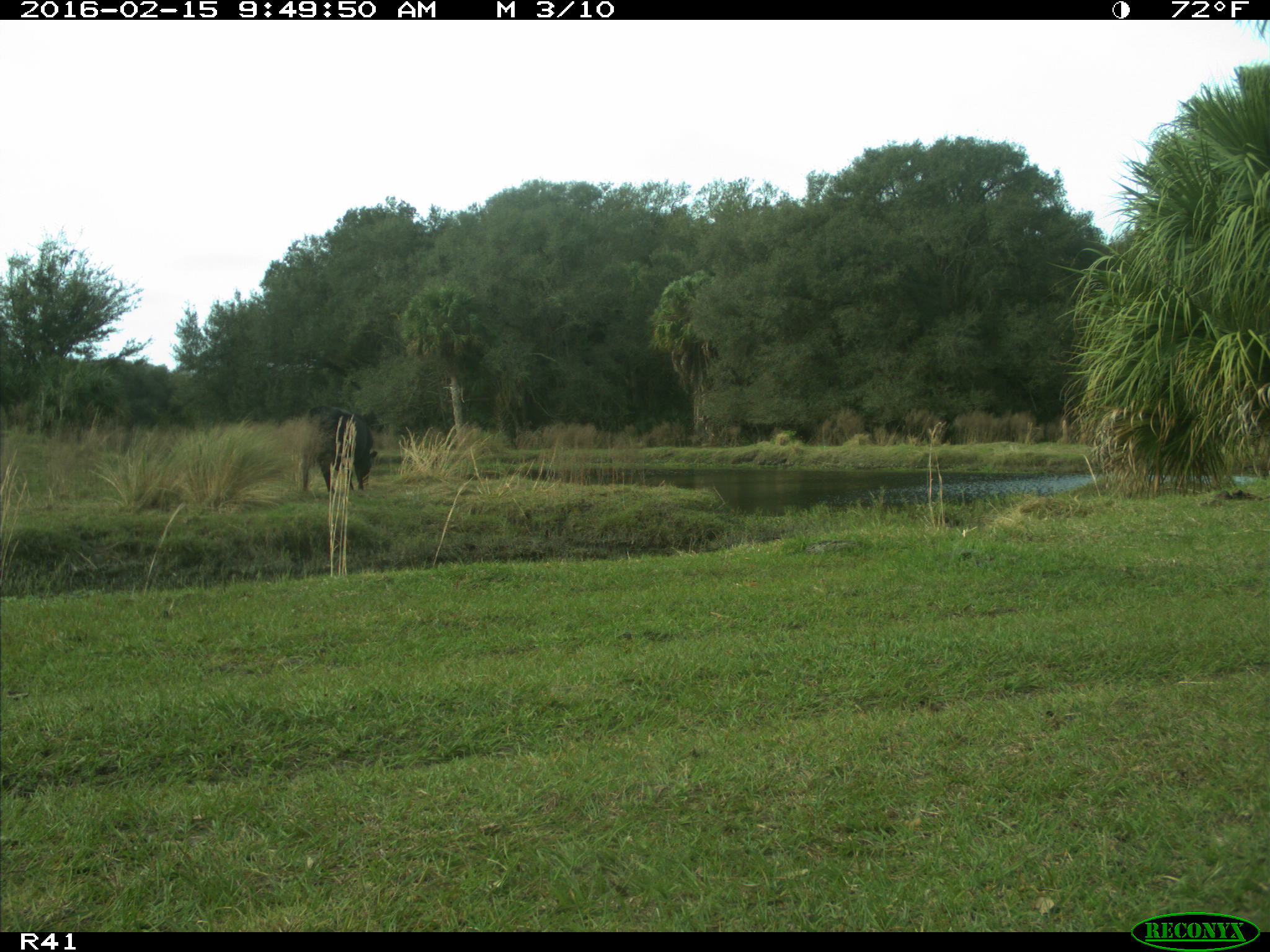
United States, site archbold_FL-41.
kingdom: Animalia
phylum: Chordata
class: Mammalia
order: Artiodactyla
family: Bovidae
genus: Bos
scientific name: Bos taurus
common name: domestic cow